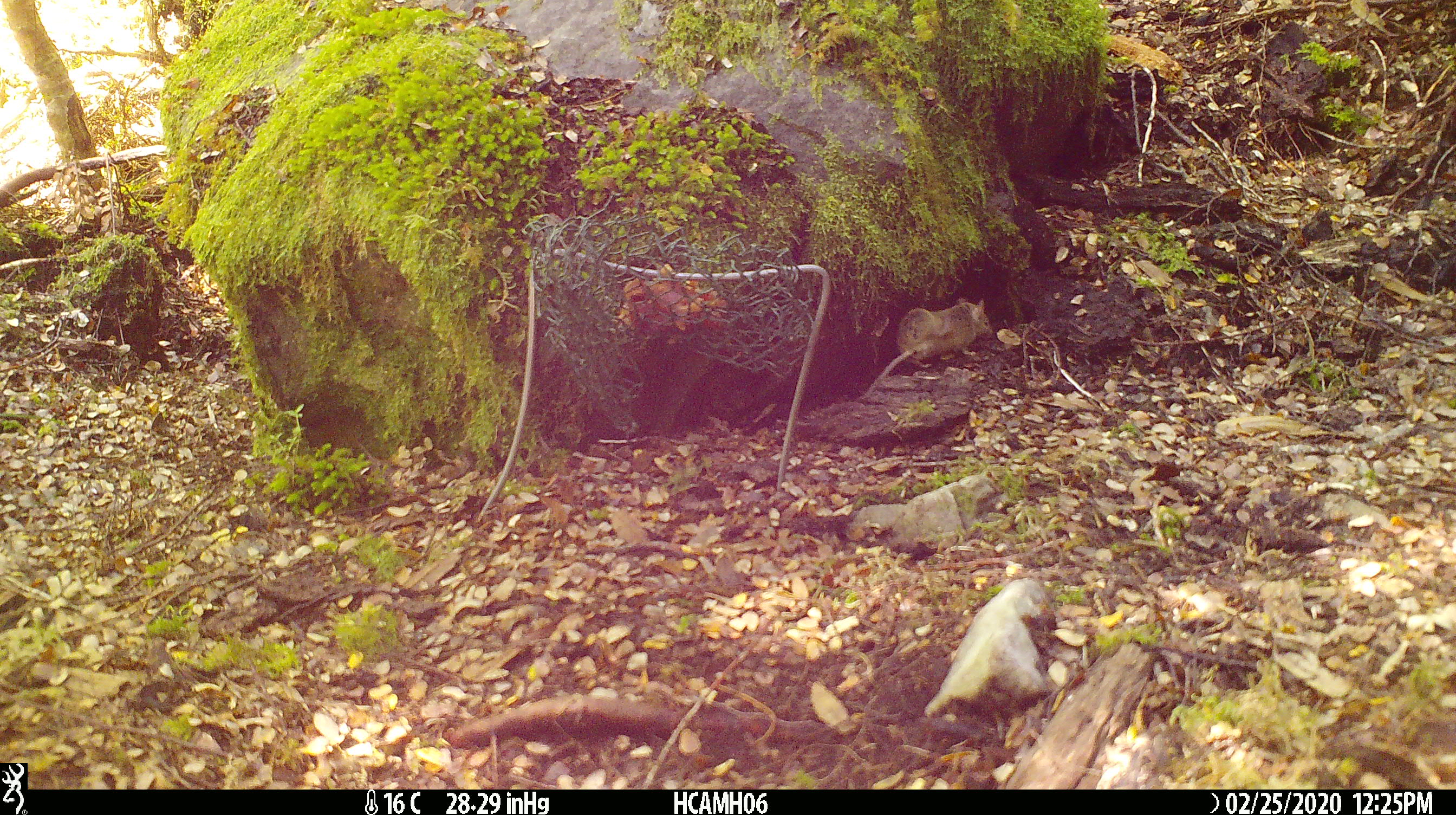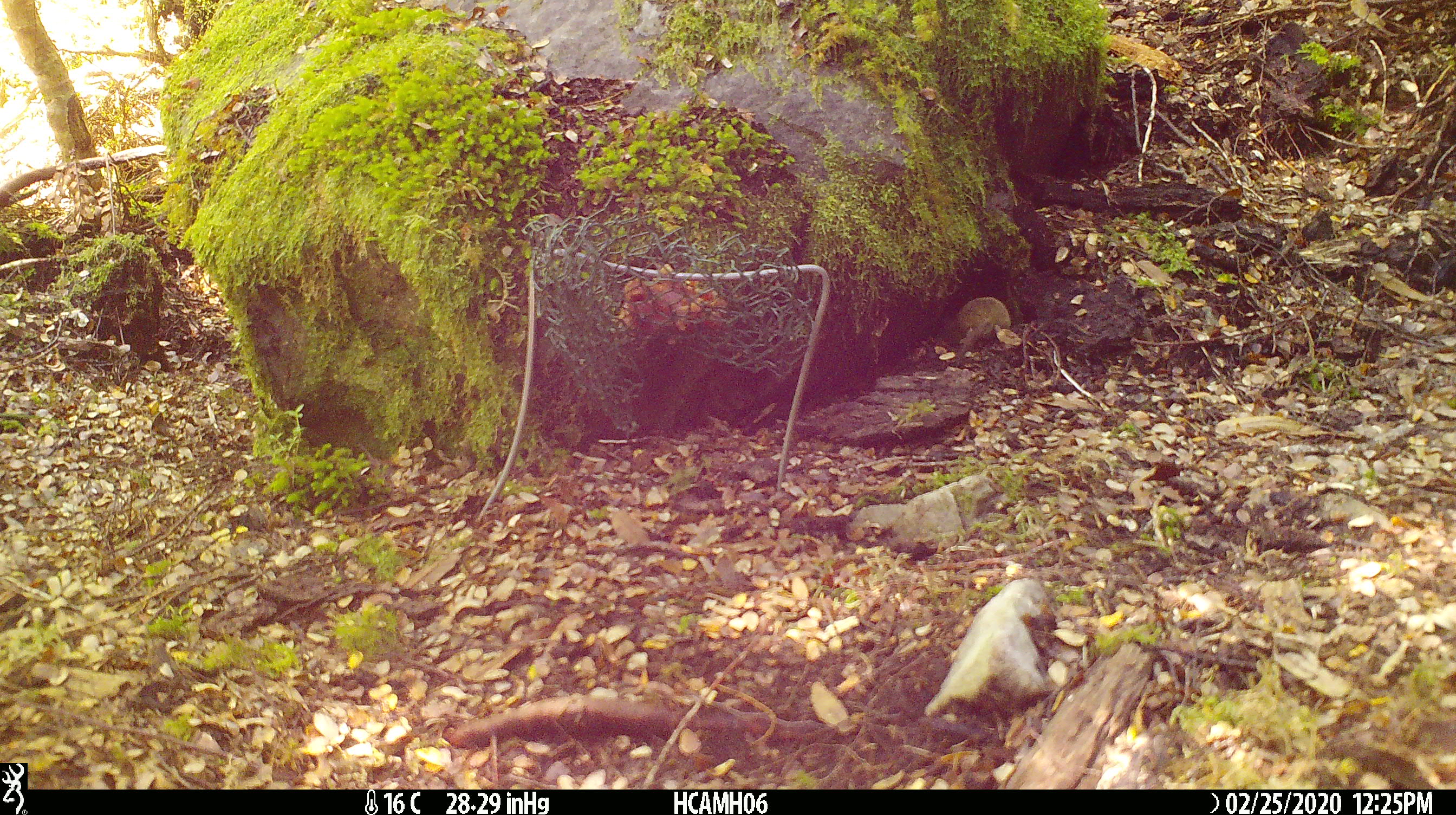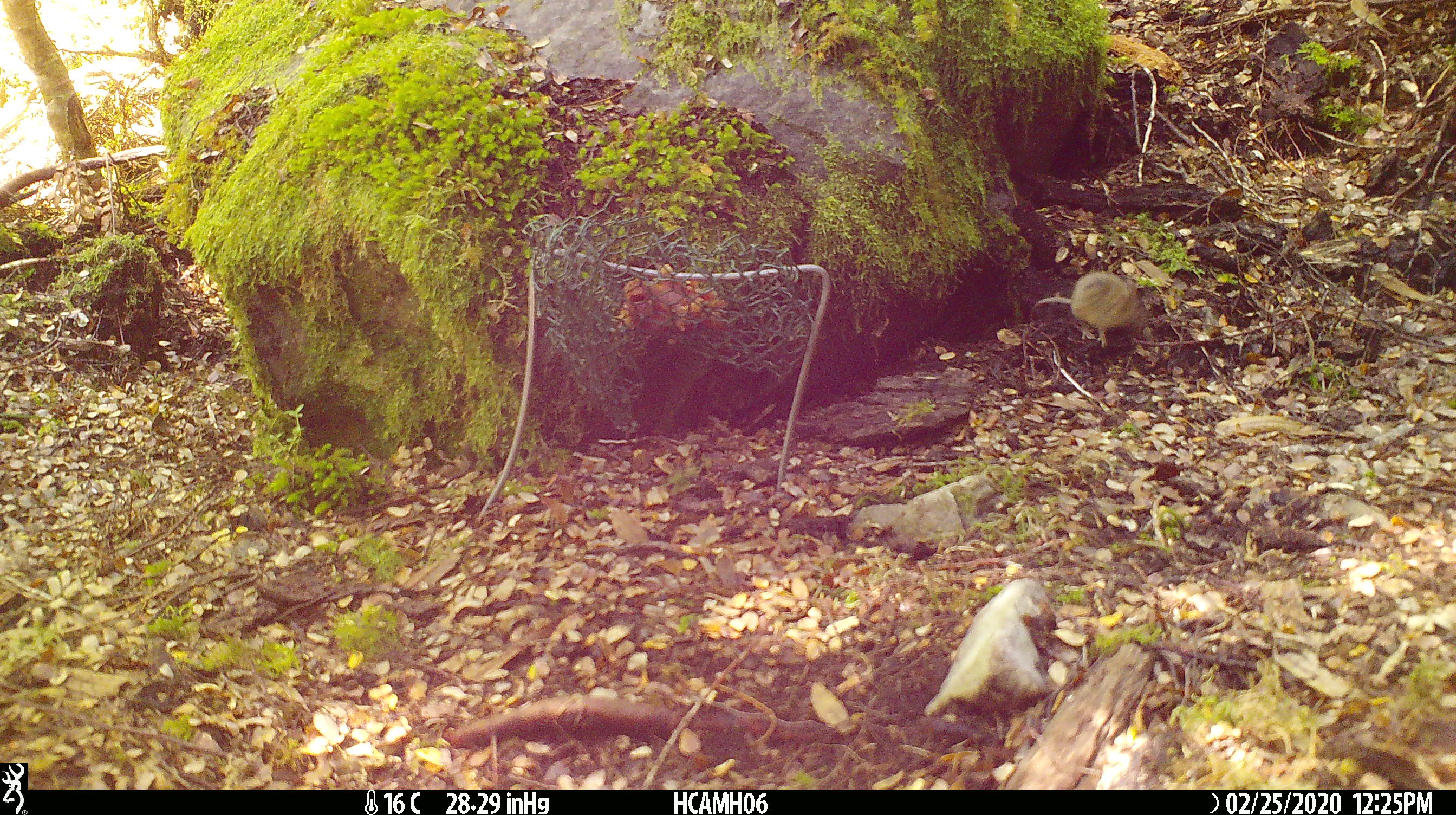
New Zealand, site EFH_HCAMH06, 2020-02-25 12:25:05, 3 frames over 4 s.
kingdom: Animalia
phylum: Chordata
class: Mammalia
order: Rodentia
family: Muridae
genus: Mus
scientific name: Mus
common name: mouse